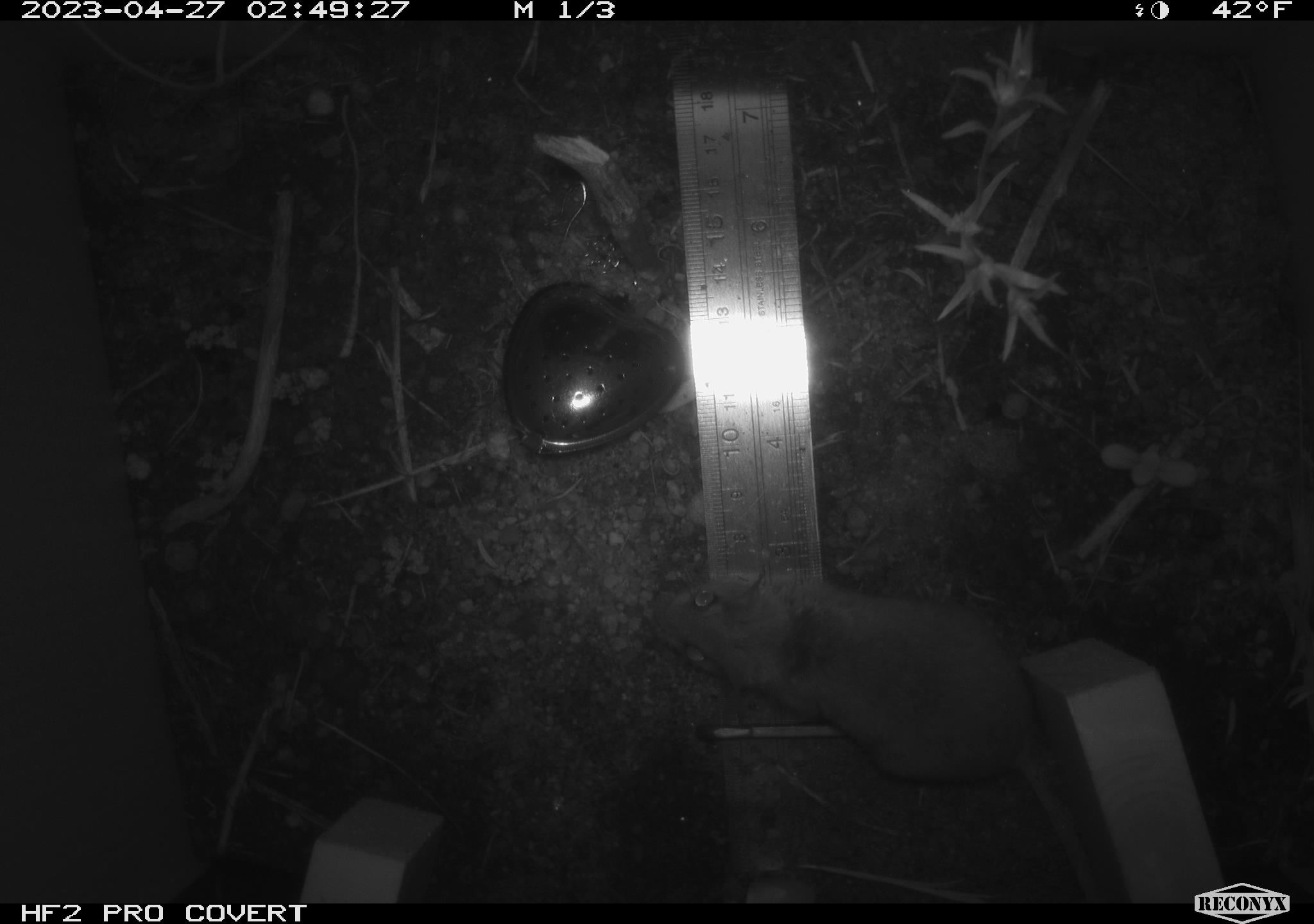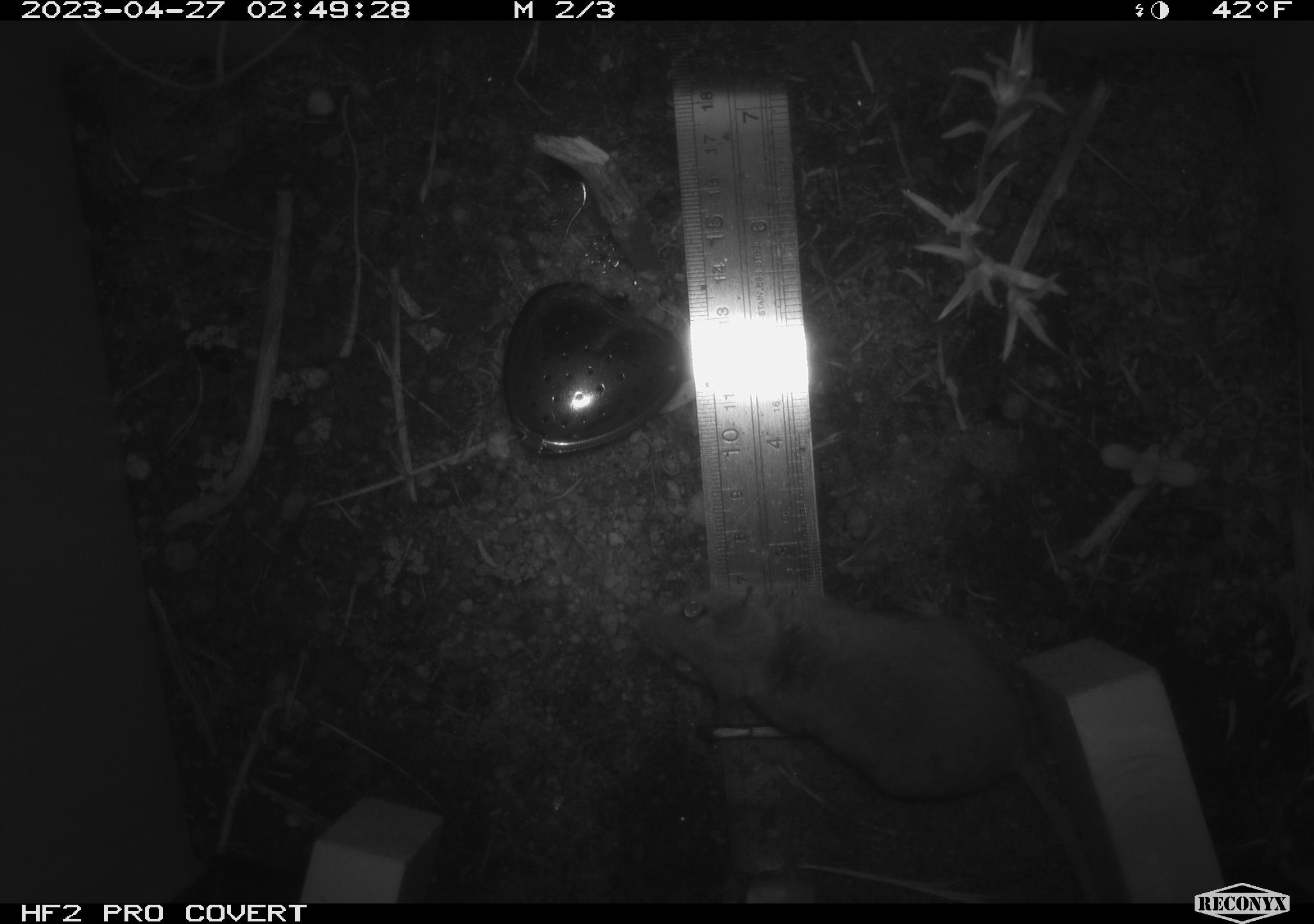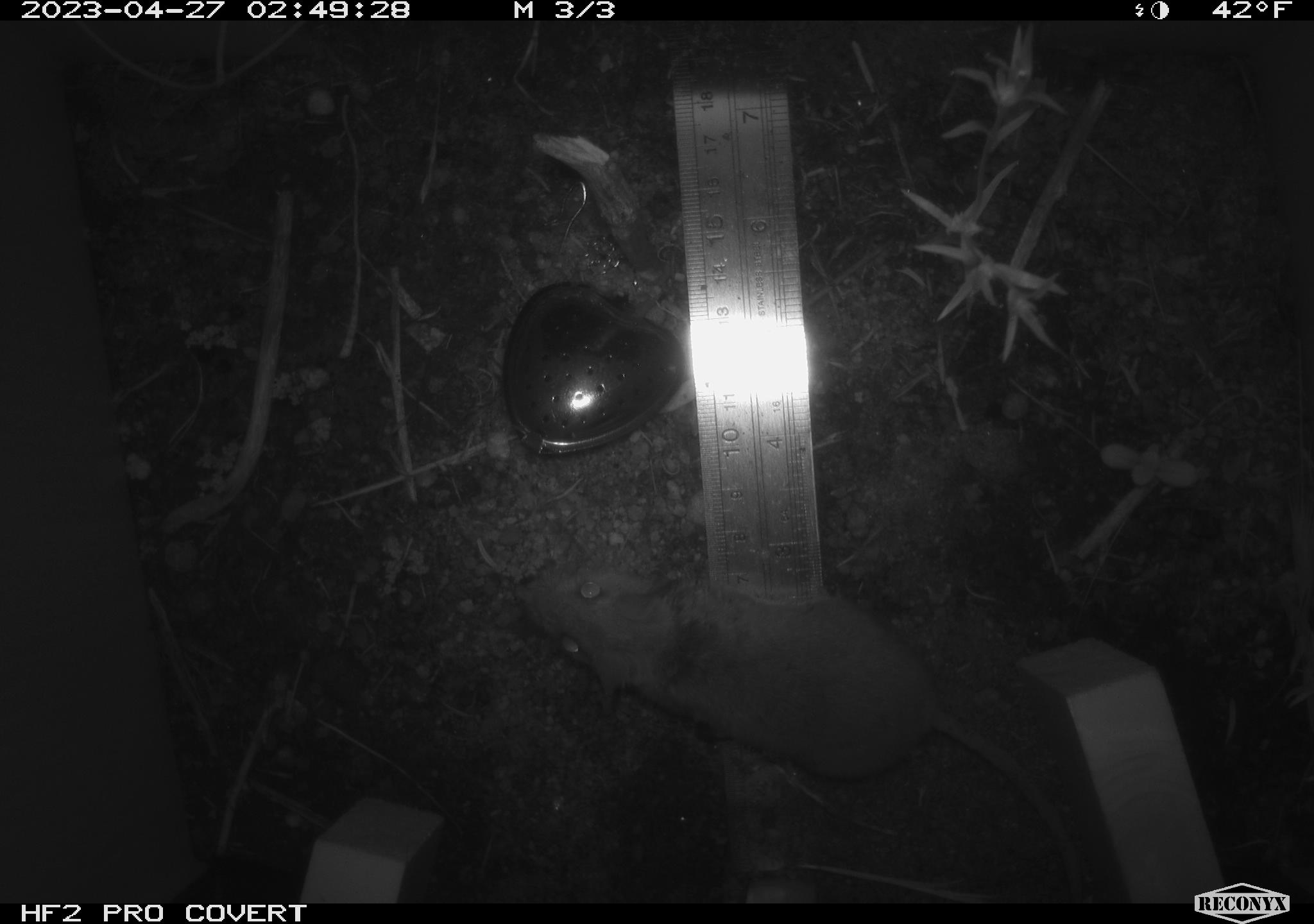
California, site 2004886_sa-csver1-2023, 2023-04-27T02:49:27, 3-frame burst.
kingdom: Animalia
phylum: Chordata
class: Mammalia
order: Rodentia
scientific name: Rodentia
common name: mouse species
Mouse species (Rodentia).